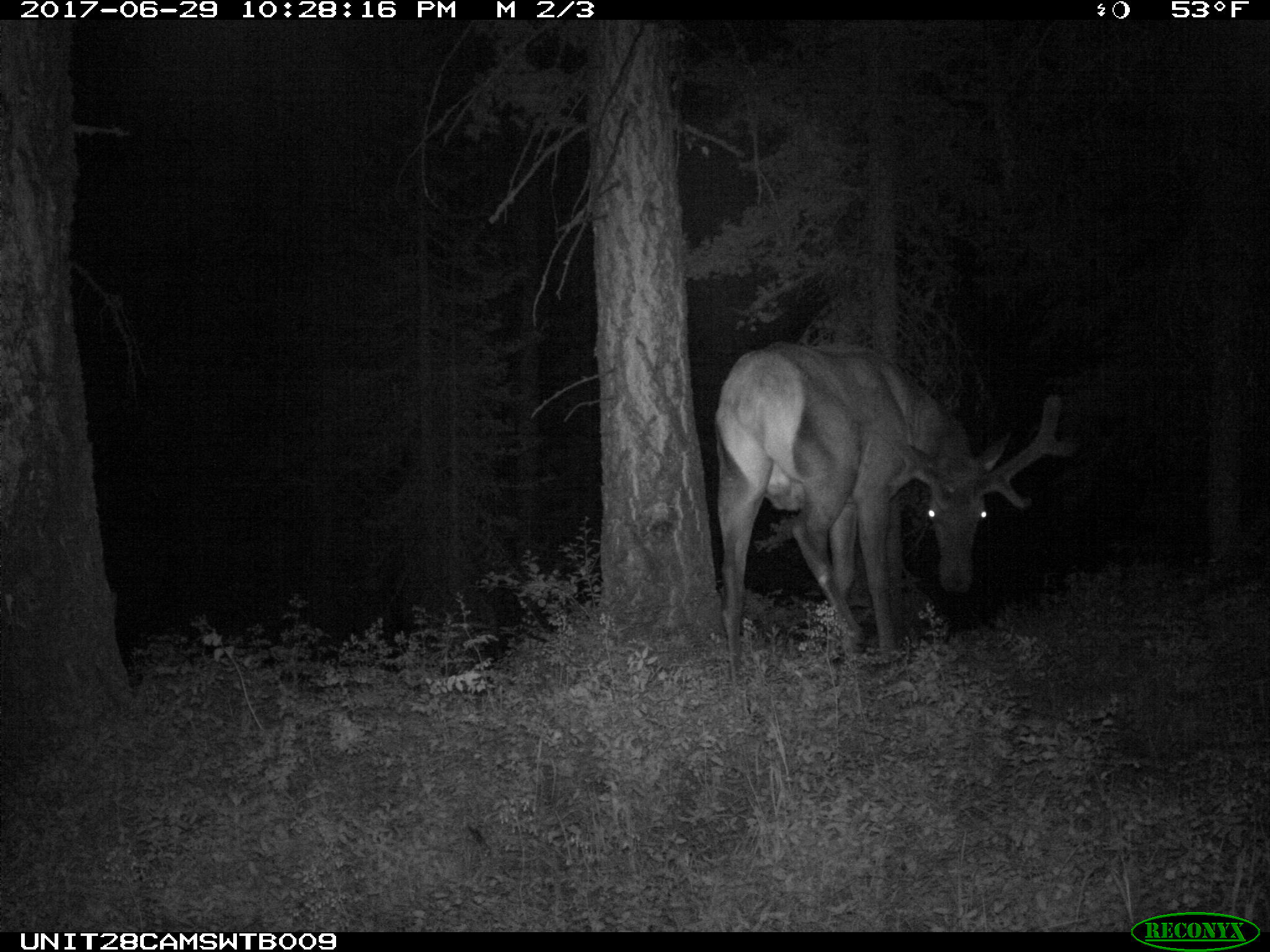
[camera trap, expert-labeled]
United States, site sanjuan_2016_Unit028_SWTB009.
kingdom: Animalia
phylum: Chordata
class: Mammalia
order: Artiodactyla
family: Cervidae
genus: Cervus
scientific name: Cervus elaphus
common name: red deer